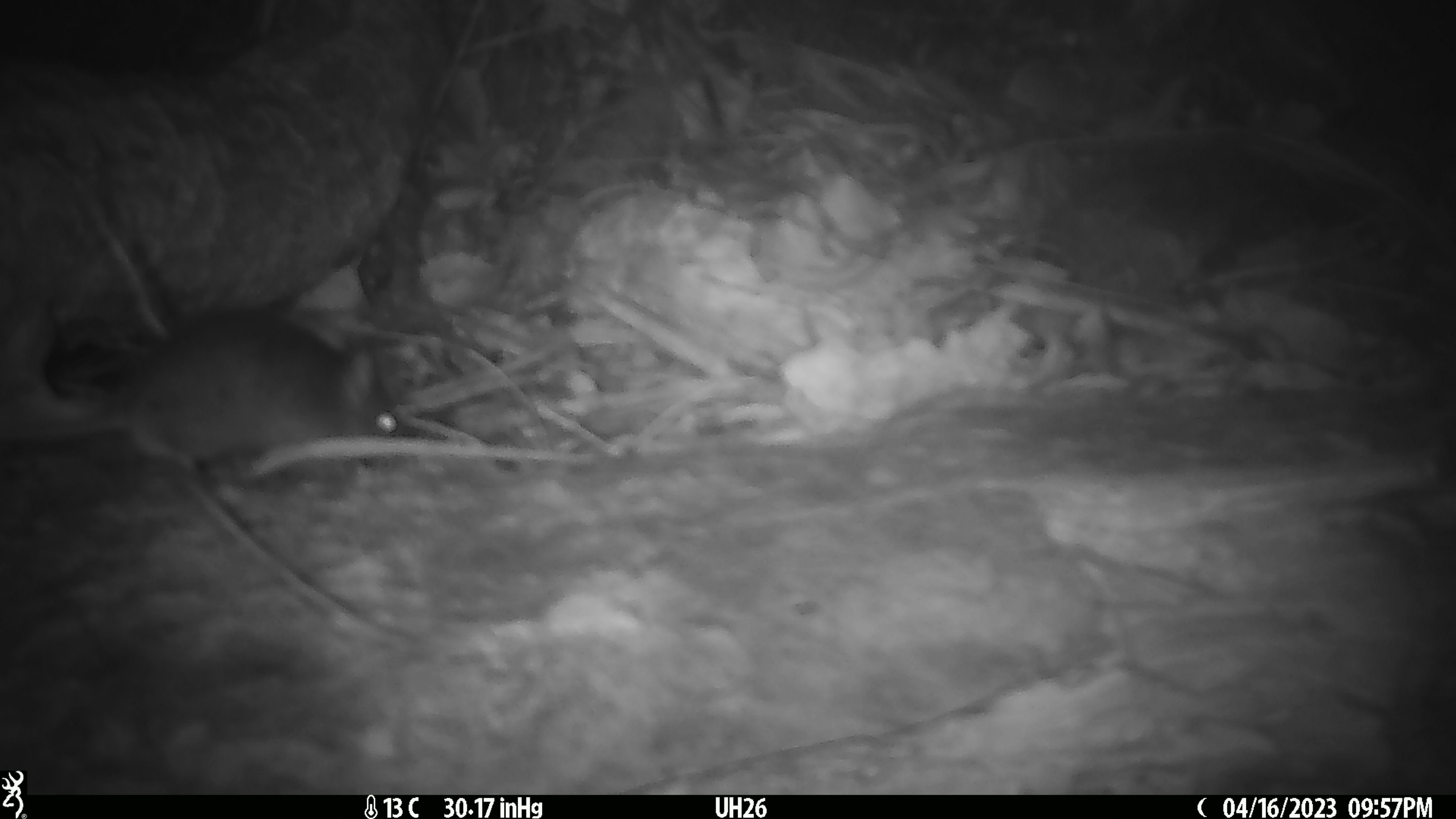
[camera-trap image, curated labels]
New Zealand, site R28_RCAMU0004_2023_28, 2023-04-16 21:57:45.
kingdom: Animalia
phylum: Chordata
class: Mammalia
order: Rodentia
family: Muridae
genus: Mus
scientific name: Mus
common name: mouse